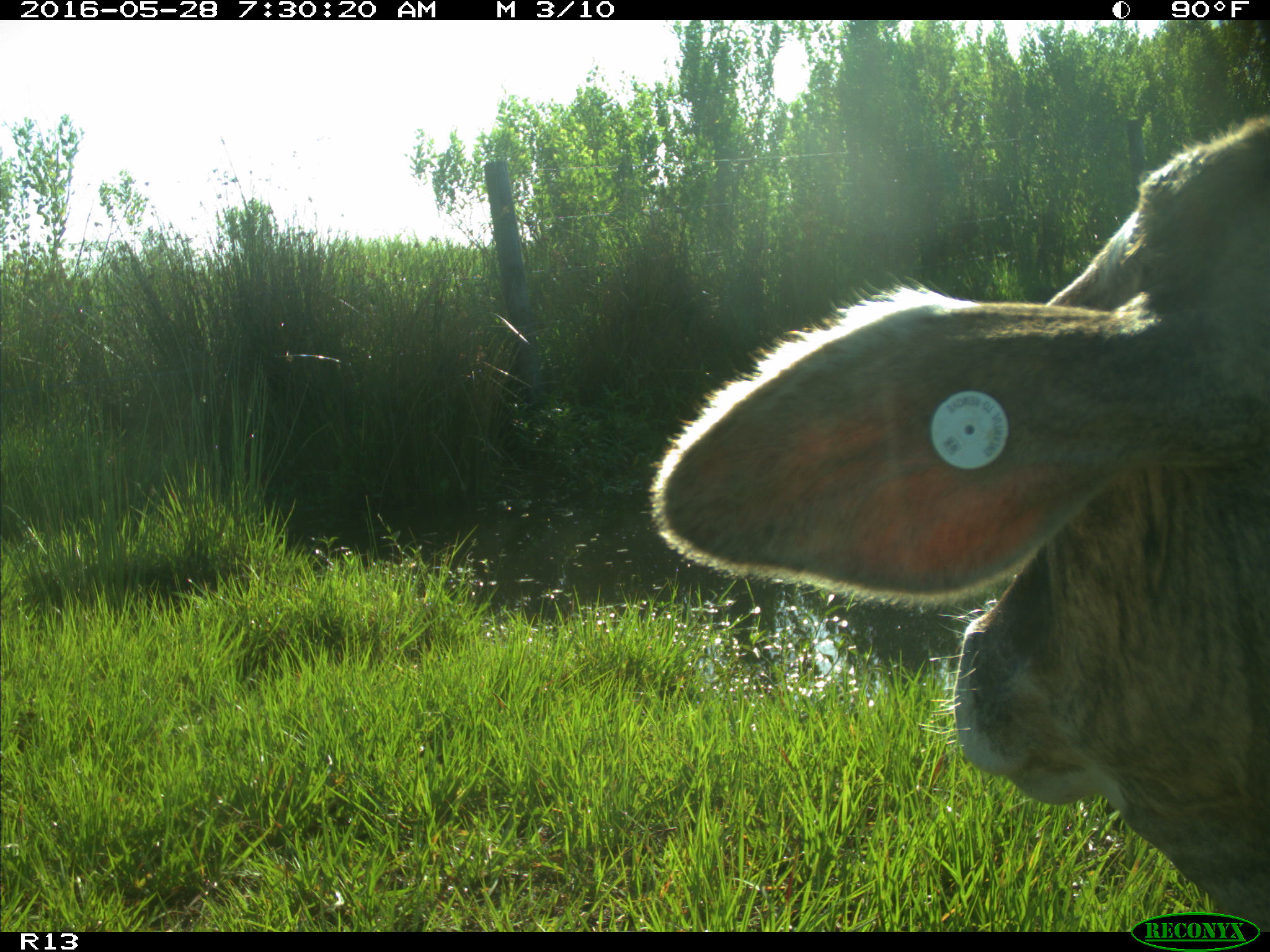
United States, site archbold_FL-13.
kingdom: Animalia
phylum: Chordata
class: Mammalia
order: Artiodactyla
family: Bovidae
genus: Bos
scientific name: Bos taurus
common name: domestic cow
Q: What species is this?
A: Bos taurus (domestic cow).